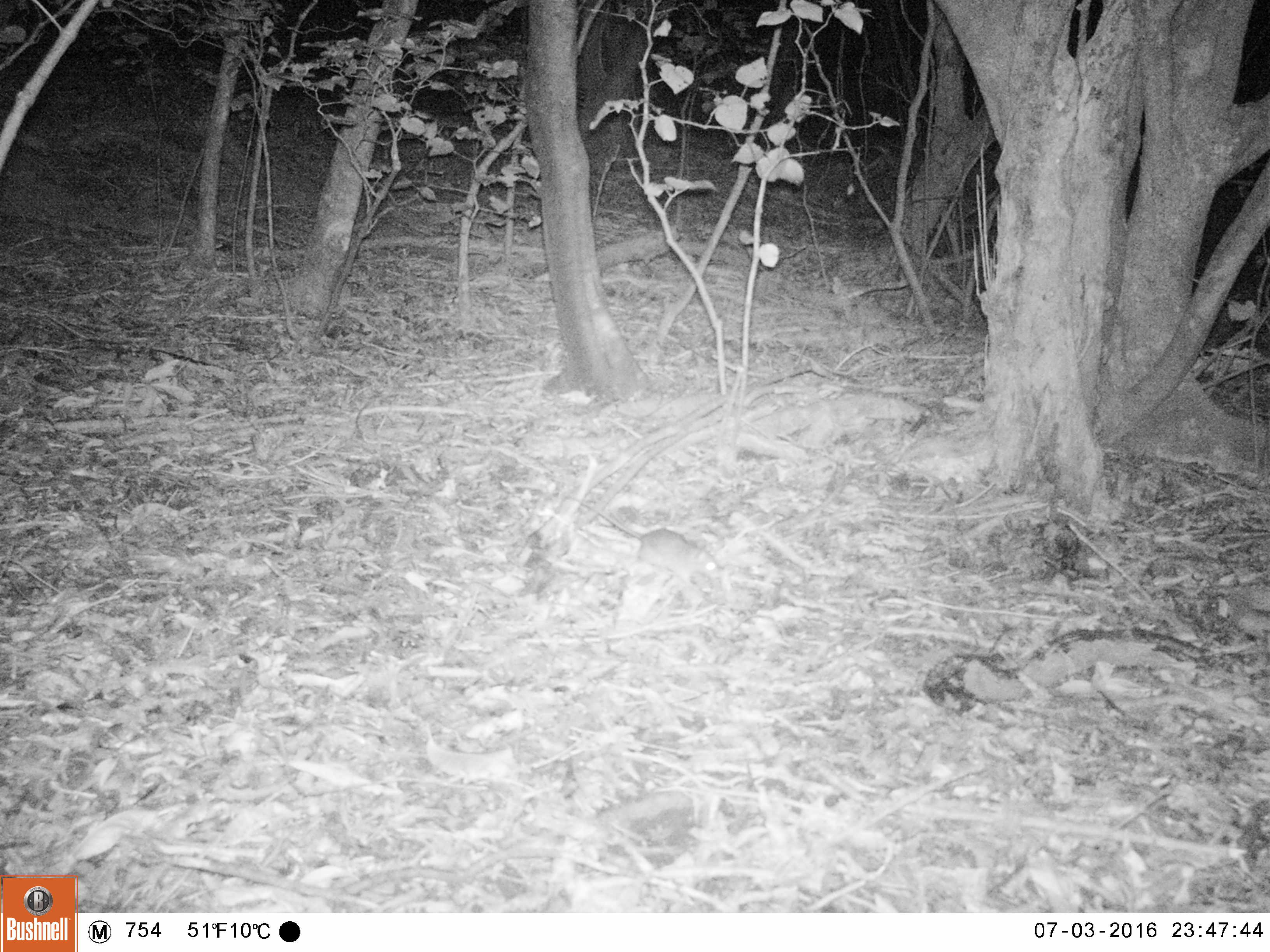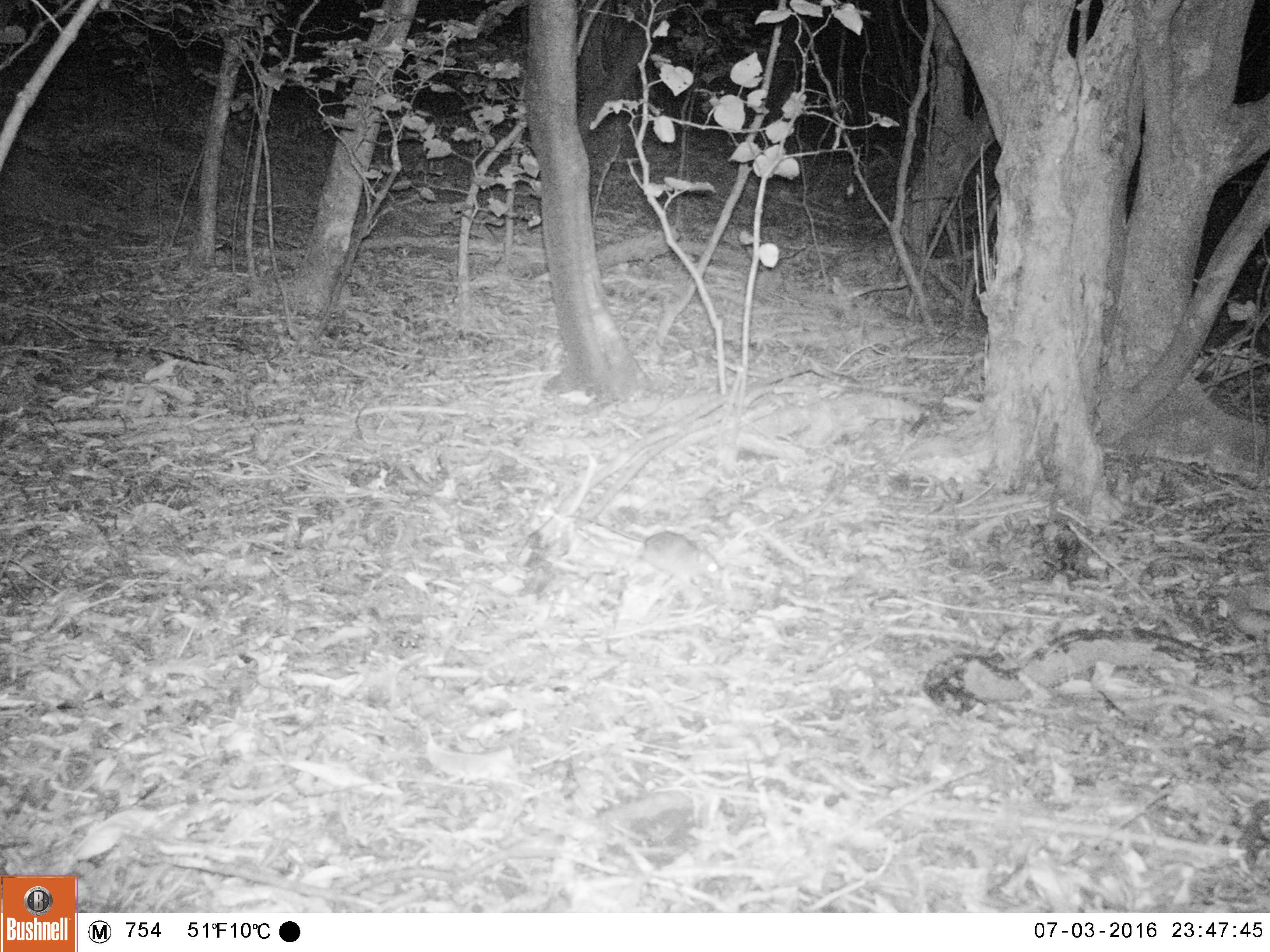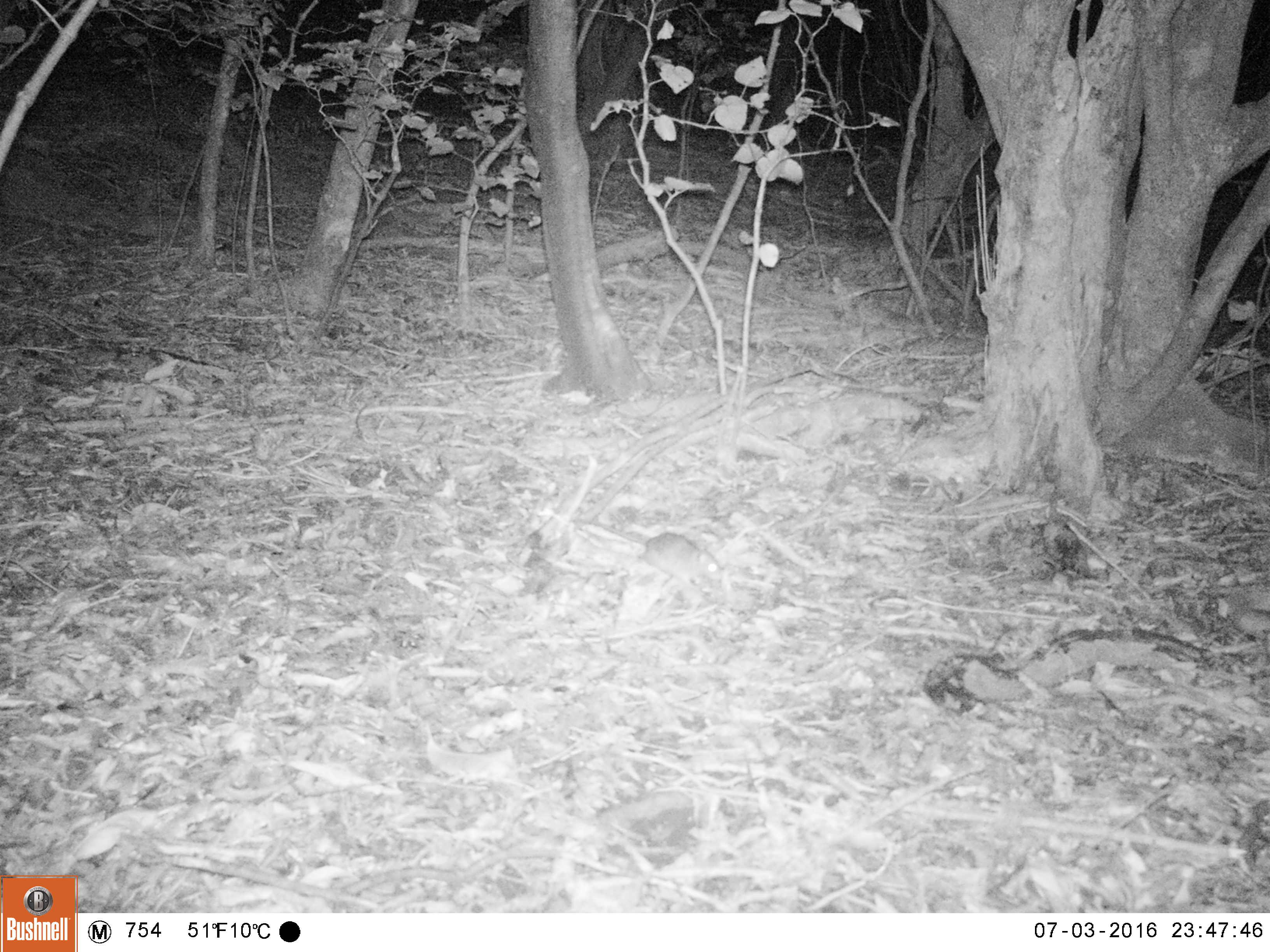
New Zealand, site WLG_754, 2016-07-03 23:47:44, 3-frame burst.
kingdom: Animalia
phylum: Chordata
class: Mammalia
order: Rodentia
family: Muridae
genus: Rattus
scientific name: Rattus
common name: rat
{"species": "rat (Rattus)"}